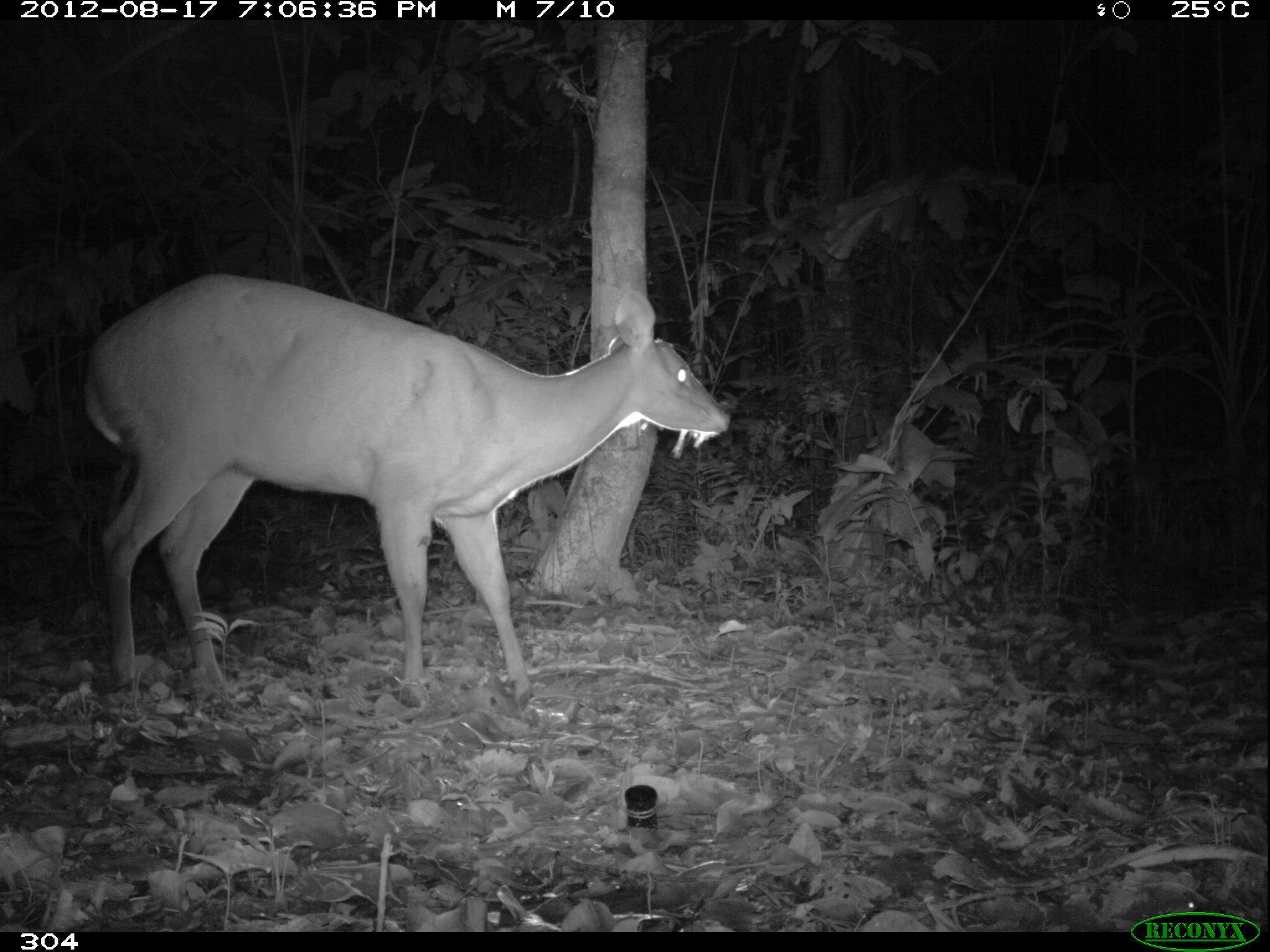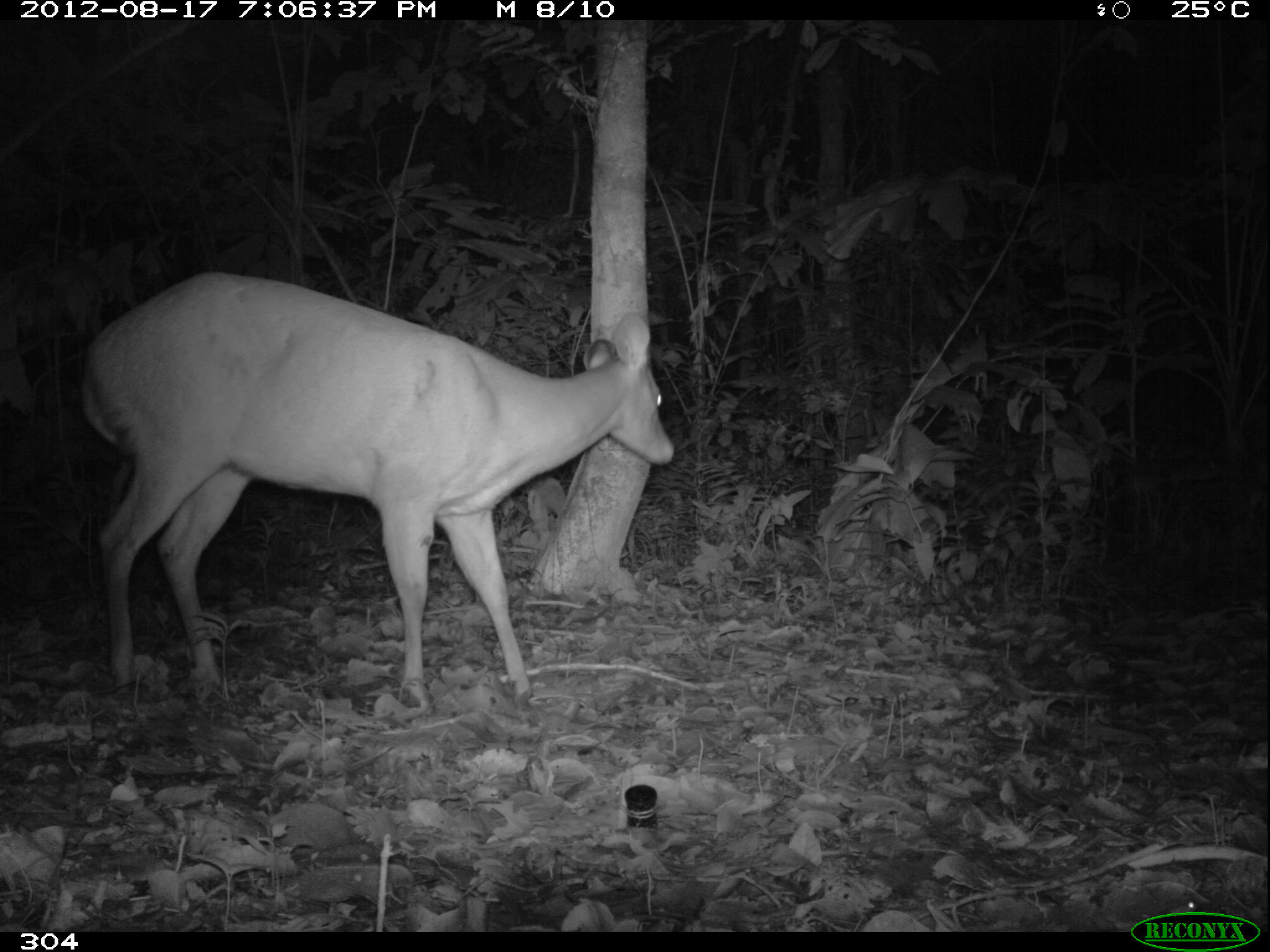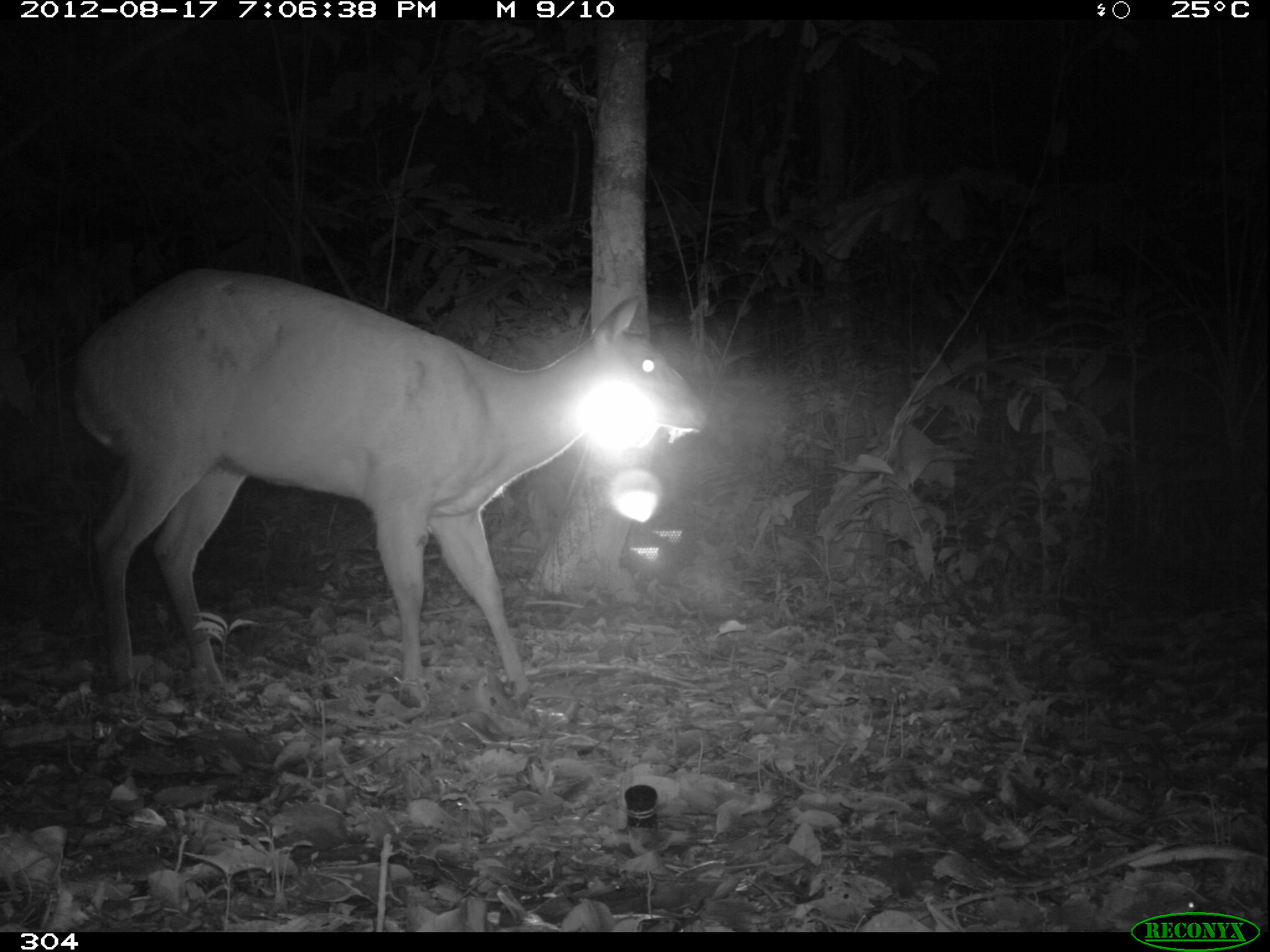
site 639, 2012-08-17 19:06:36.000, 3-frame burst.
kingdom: Animalia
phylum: Chordata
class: Mammalia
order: Artiodactyla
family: Cervidae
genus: Mazama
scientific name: Mazama americana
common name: red brocket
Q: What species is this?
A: Mazama americana (red brocket).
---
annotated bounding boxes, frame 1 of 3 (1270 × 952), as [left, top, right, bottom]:
mazama americana: [82, 273, 730, 701]